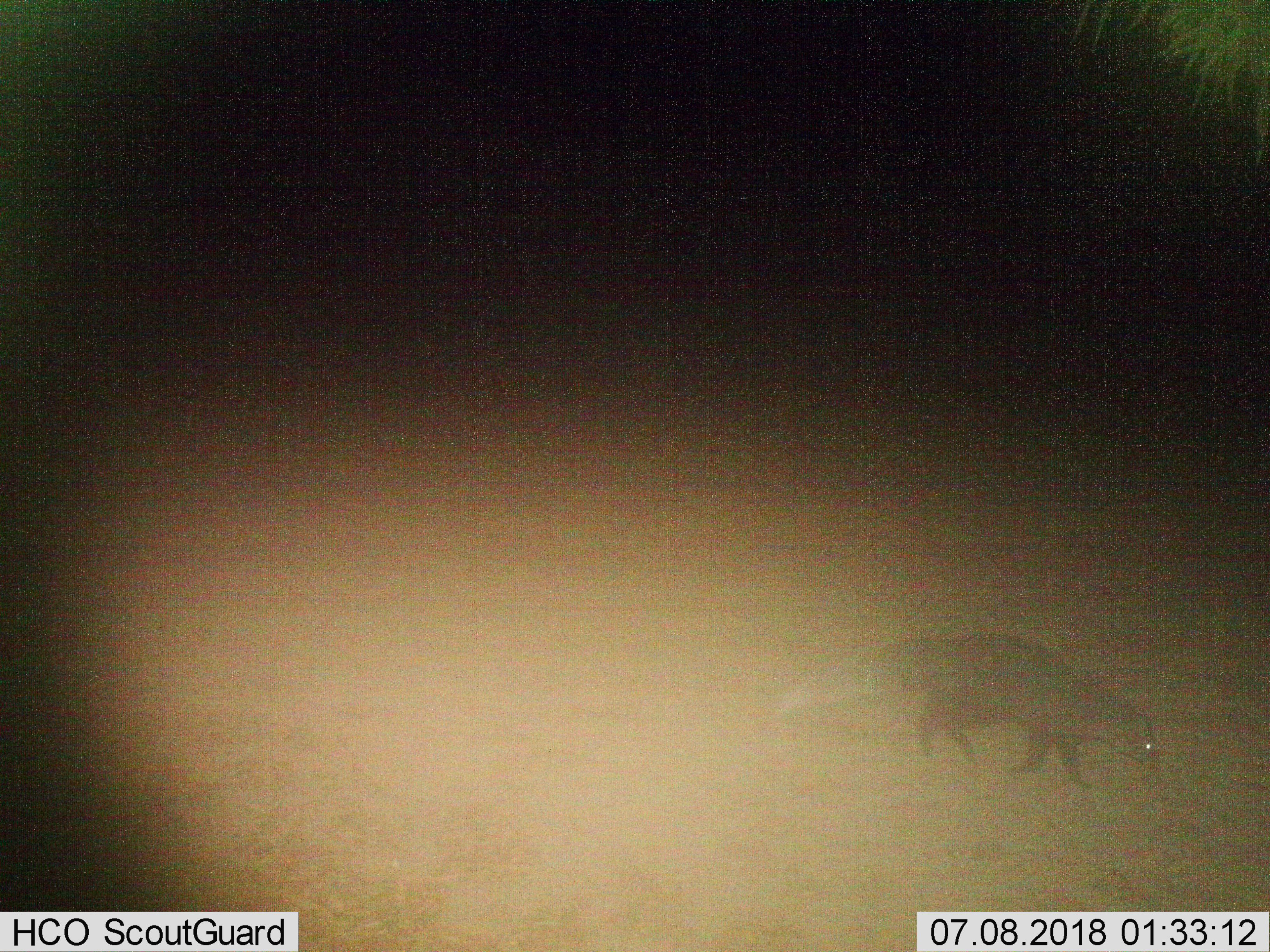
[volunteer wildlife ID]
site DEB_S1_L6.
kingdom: Animalia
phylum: Chordata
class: Mammalia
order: Carnivora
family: Herpestidae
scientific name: Herpestidae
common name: mongoose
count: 1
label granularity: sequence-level